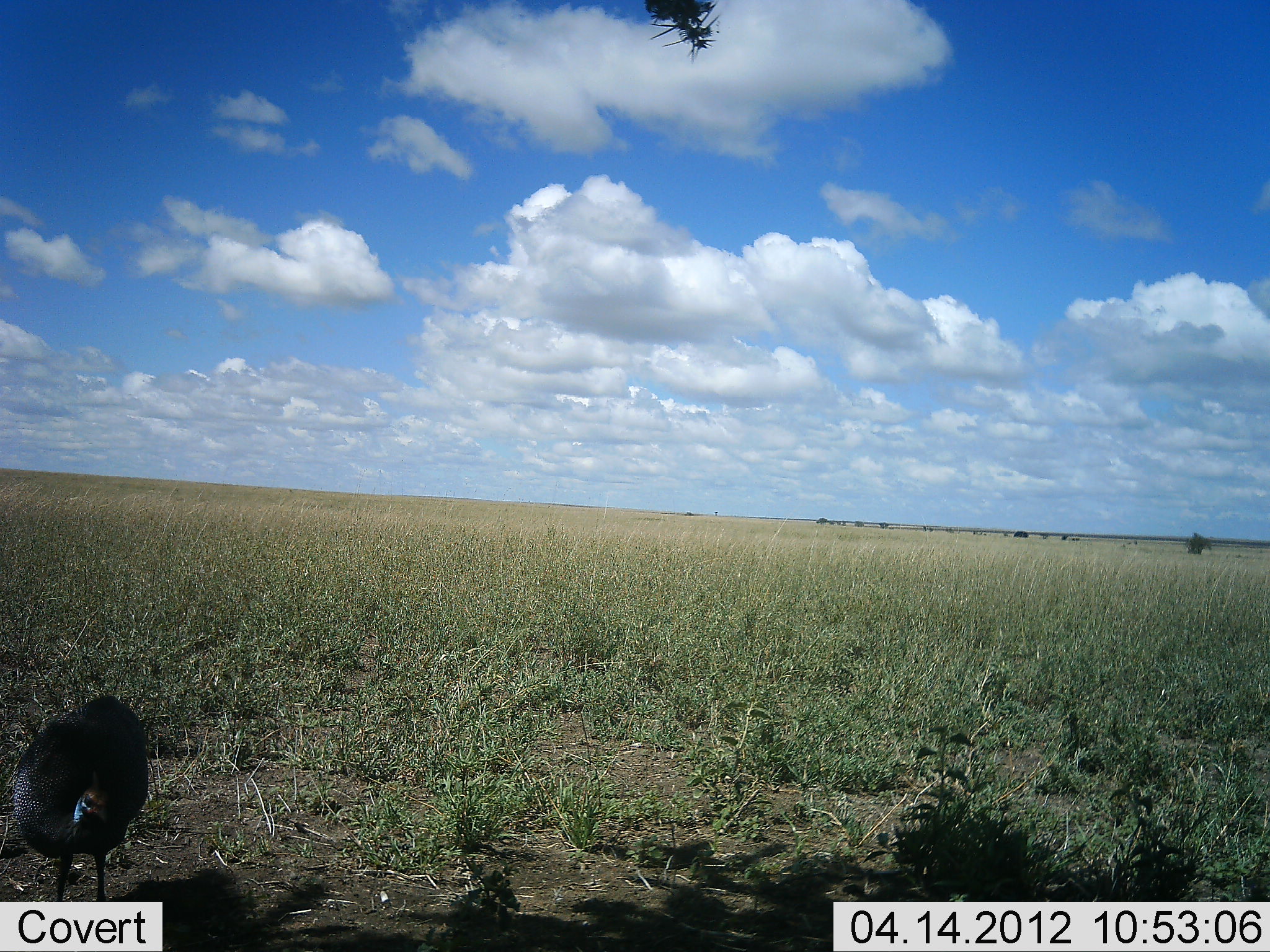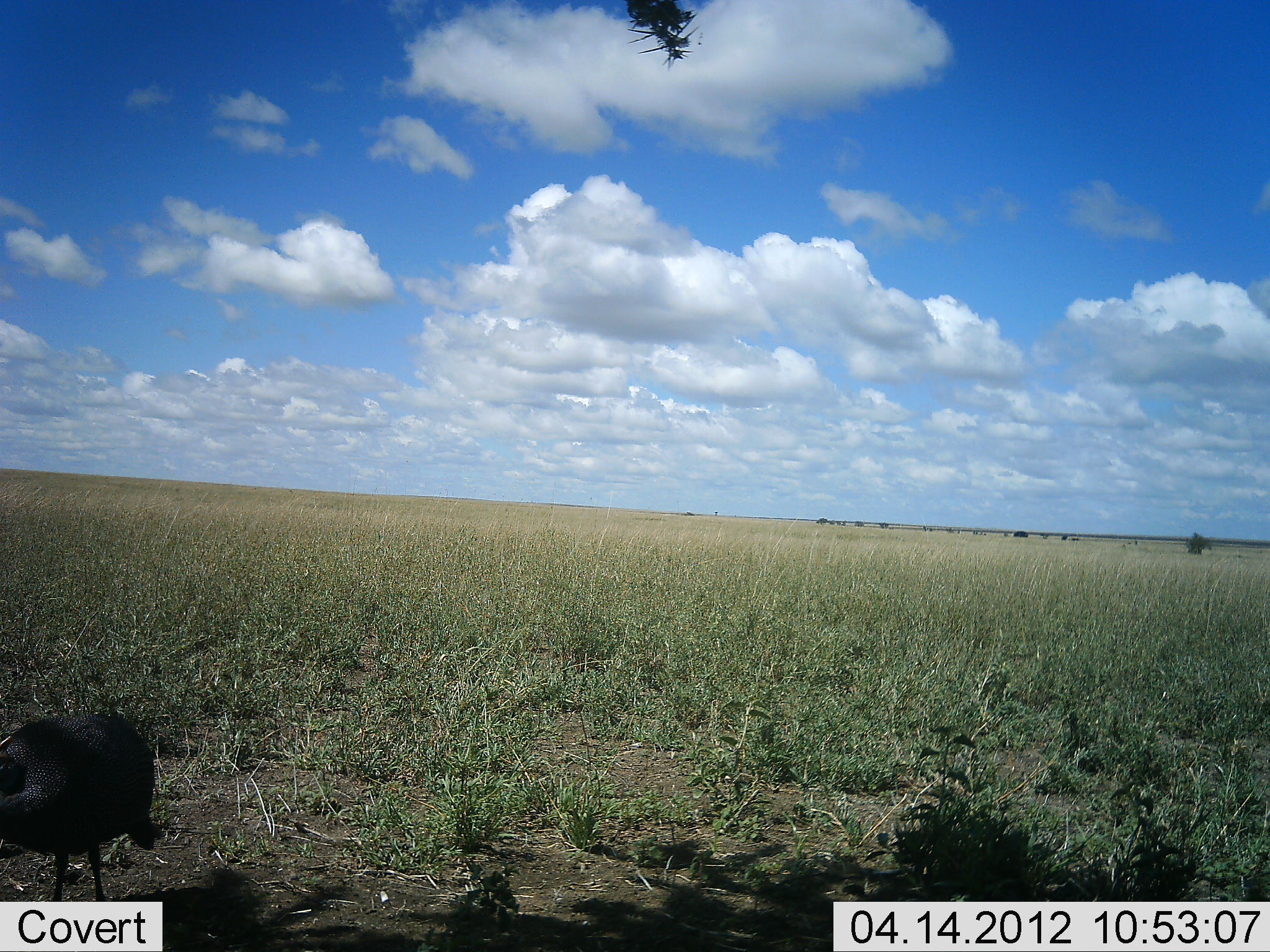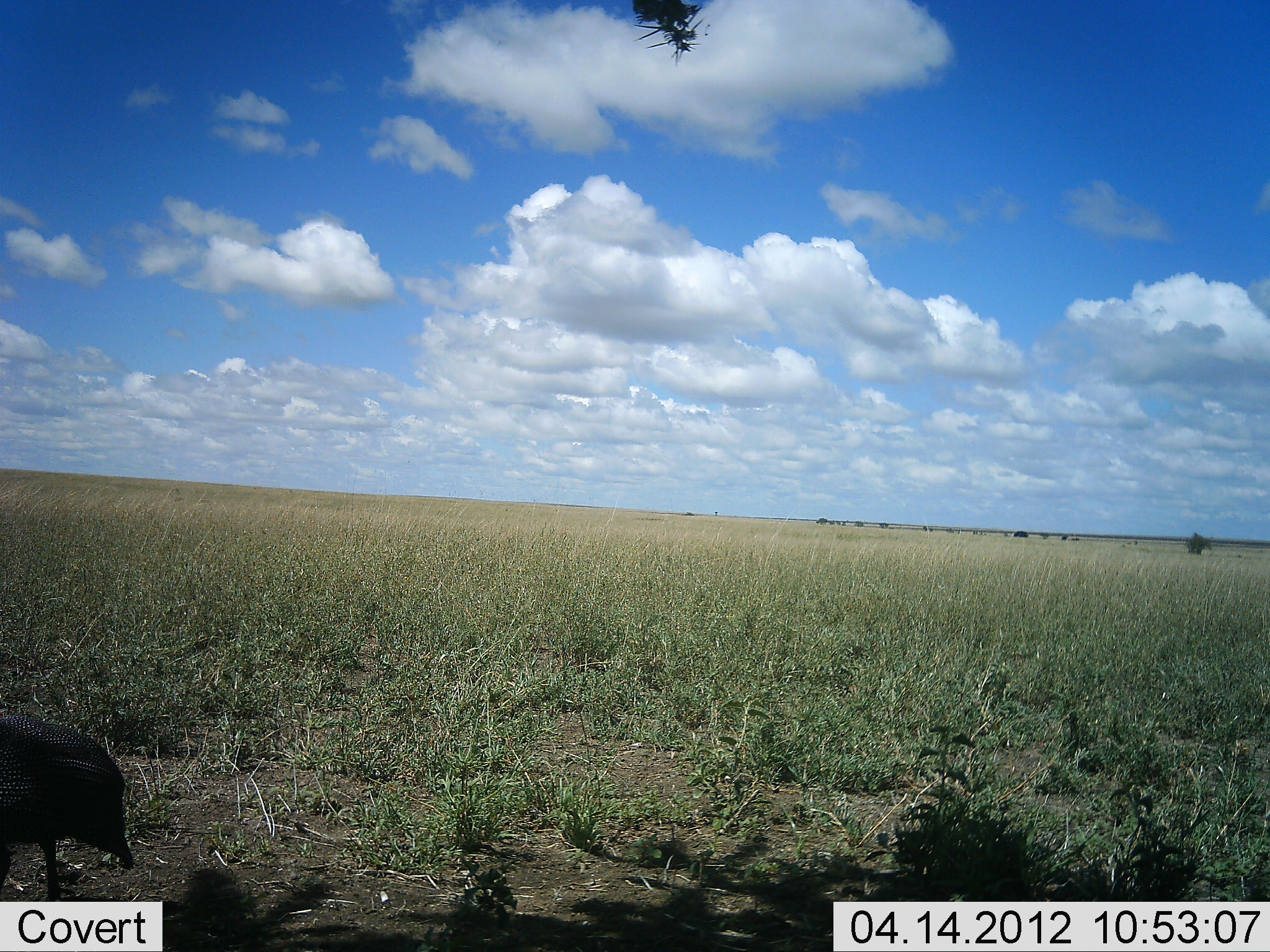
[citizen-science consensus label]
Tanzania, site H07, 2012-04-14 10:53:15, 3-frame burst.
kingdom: Animalia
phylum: Chordata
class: Aves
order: Galliformes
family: Numididae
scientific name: Numididae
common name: guinea fowl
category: guineafowl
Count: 1.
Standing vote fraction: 54%.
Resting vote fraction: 0%.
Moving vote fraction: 38%.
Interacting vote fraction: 0%.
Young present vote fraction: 0%.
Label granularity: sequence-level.